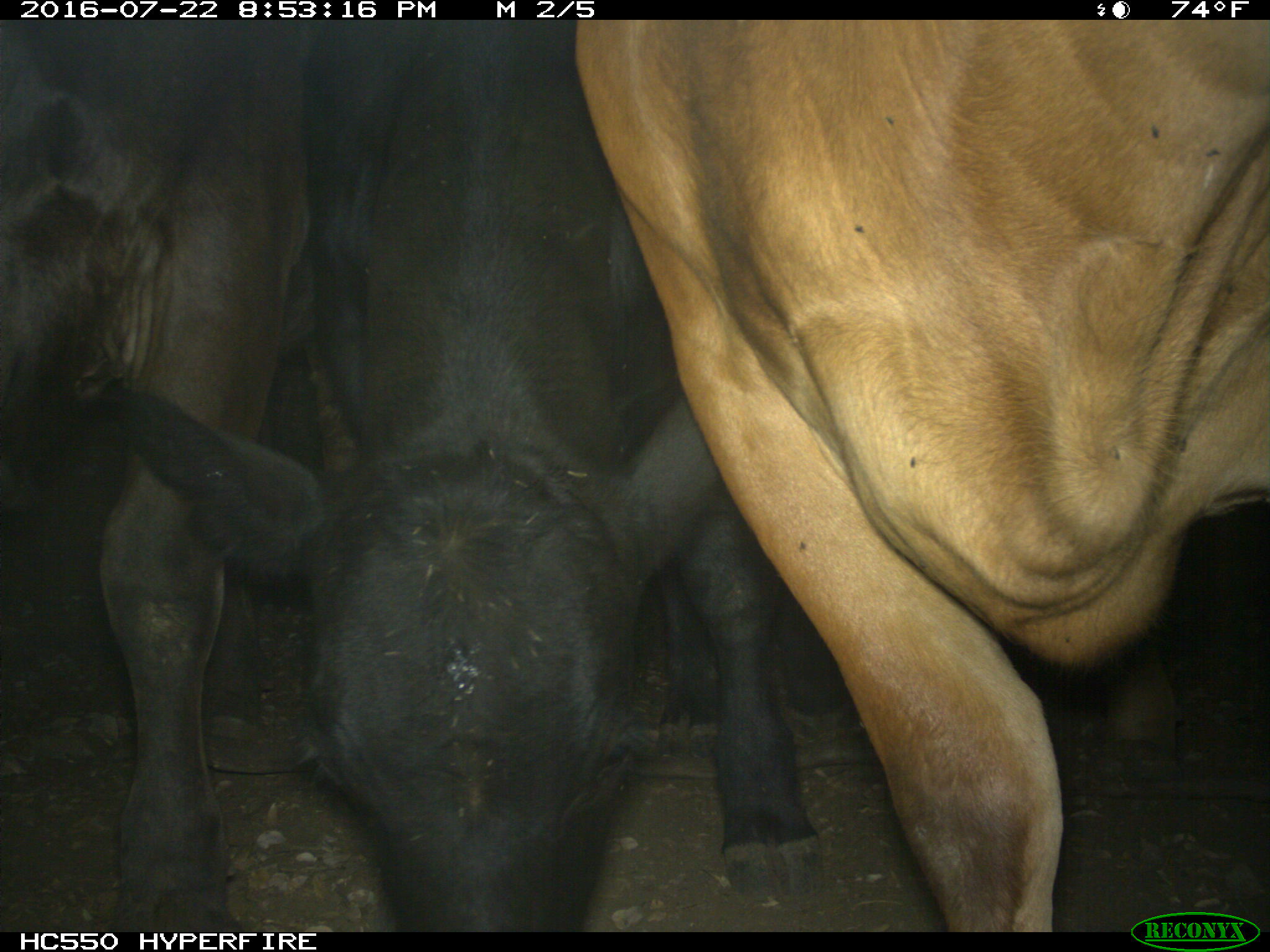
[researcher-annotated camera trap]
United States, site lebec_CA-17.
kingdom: Animalia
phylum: Chordata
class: Mammalia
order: Artiodactyla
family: Bovidae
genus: Bos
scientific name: Bos taurus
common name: domestic cow